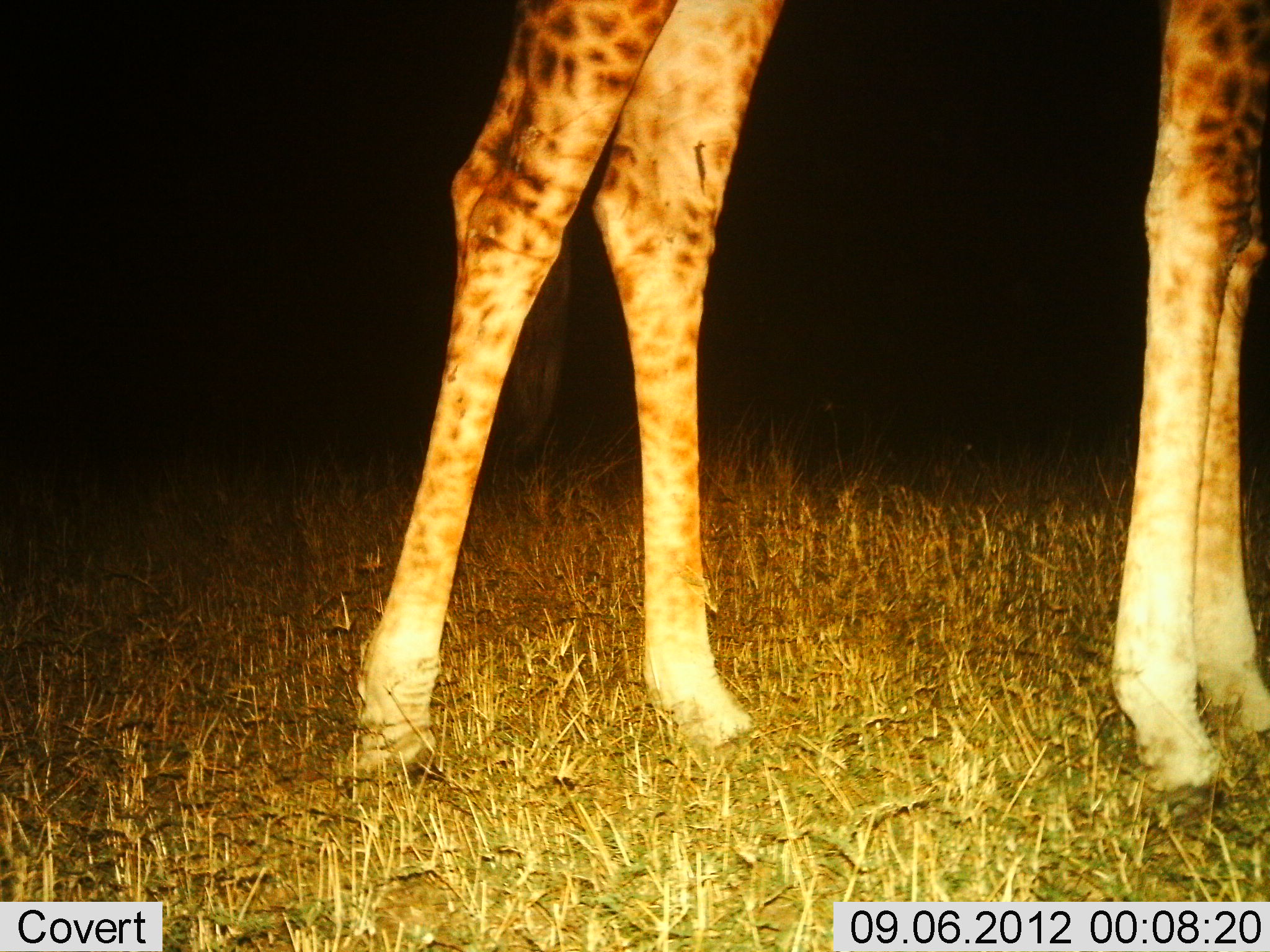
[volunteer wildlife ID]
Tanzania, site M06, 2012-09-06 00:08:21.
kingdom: Animalia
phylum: Chordata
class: Mammalia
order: Artiodactyla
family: Giraffidae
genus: Giraffa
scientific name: Giraffa camelopardalis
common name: giraffe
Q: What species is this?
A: Giraffe (Giraffa camelopardalis).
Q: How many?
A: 1.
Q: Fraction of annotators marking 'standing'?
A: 100%.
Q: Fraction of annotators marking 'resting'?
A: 0%.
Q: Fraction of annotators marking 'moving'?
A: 0%.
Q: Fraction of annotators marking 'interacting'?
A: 0%.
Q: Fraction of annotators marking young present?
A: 0%.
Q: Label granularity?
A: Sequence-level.